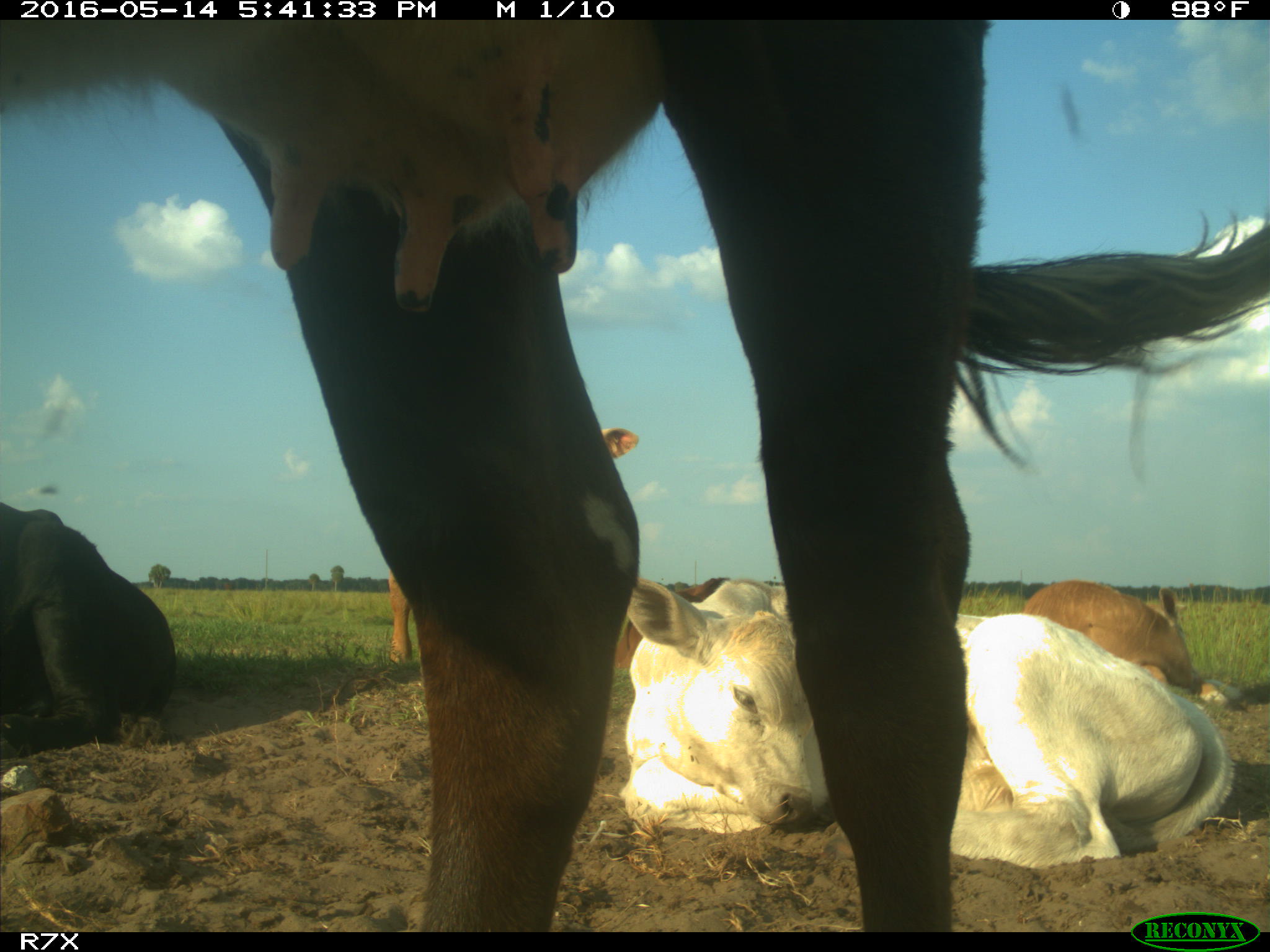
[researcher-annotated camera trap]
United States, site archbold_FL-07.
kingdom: Animalia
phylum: Chordata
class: Mammalia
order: Artiodactyla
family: Bovidae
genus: Bos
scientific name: Bos taurus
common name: domestic cow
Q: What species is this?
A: Bos taurus (domestic cow).